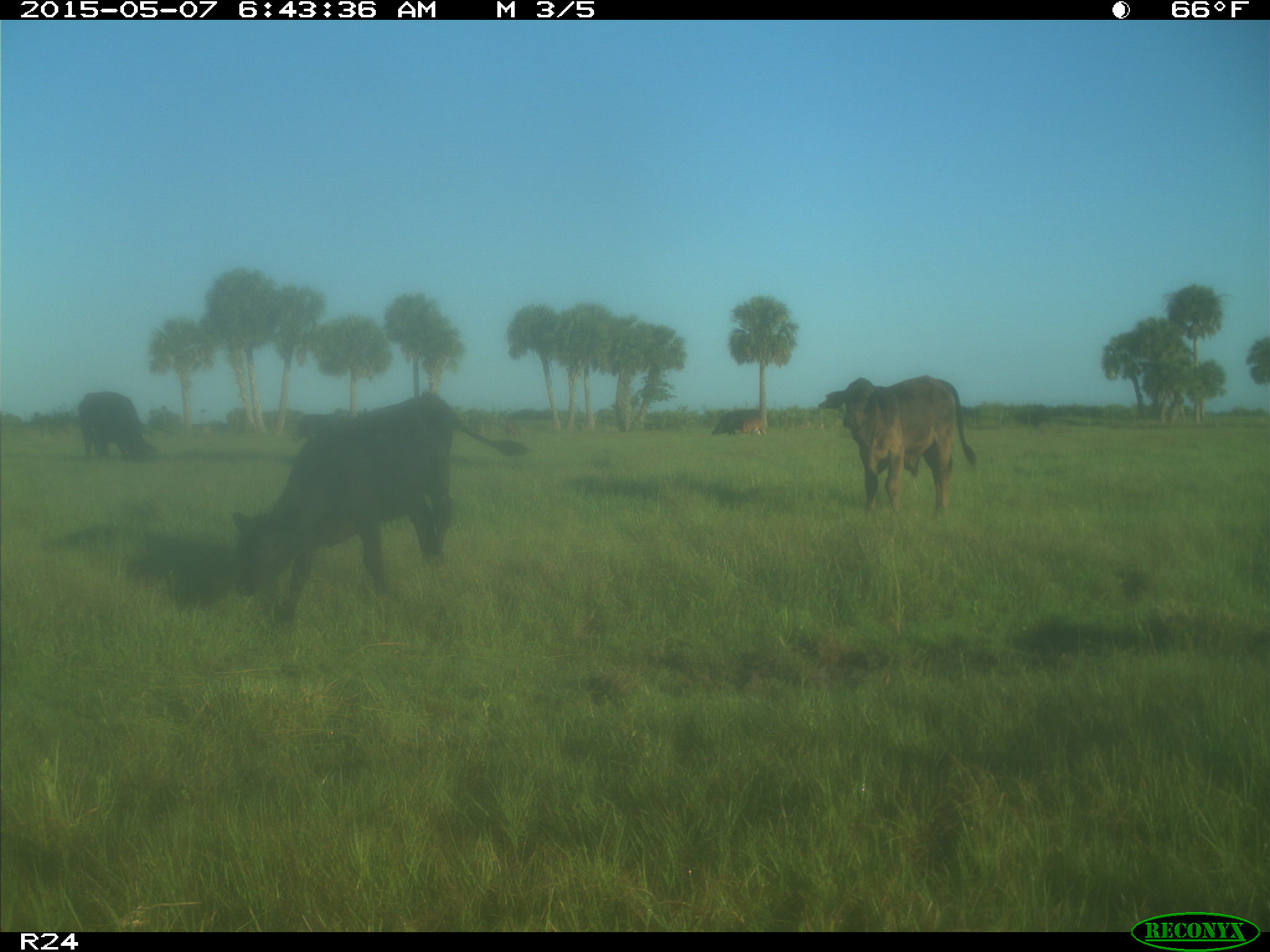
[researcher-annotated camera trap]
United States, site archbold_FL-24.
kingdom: Animalia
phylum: Chordata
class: Mammalia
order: Artiodactyla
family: Bovidae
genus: Bos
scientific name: Bos taurus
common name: domestic cow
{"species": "Bos taurus (domestic cow)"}